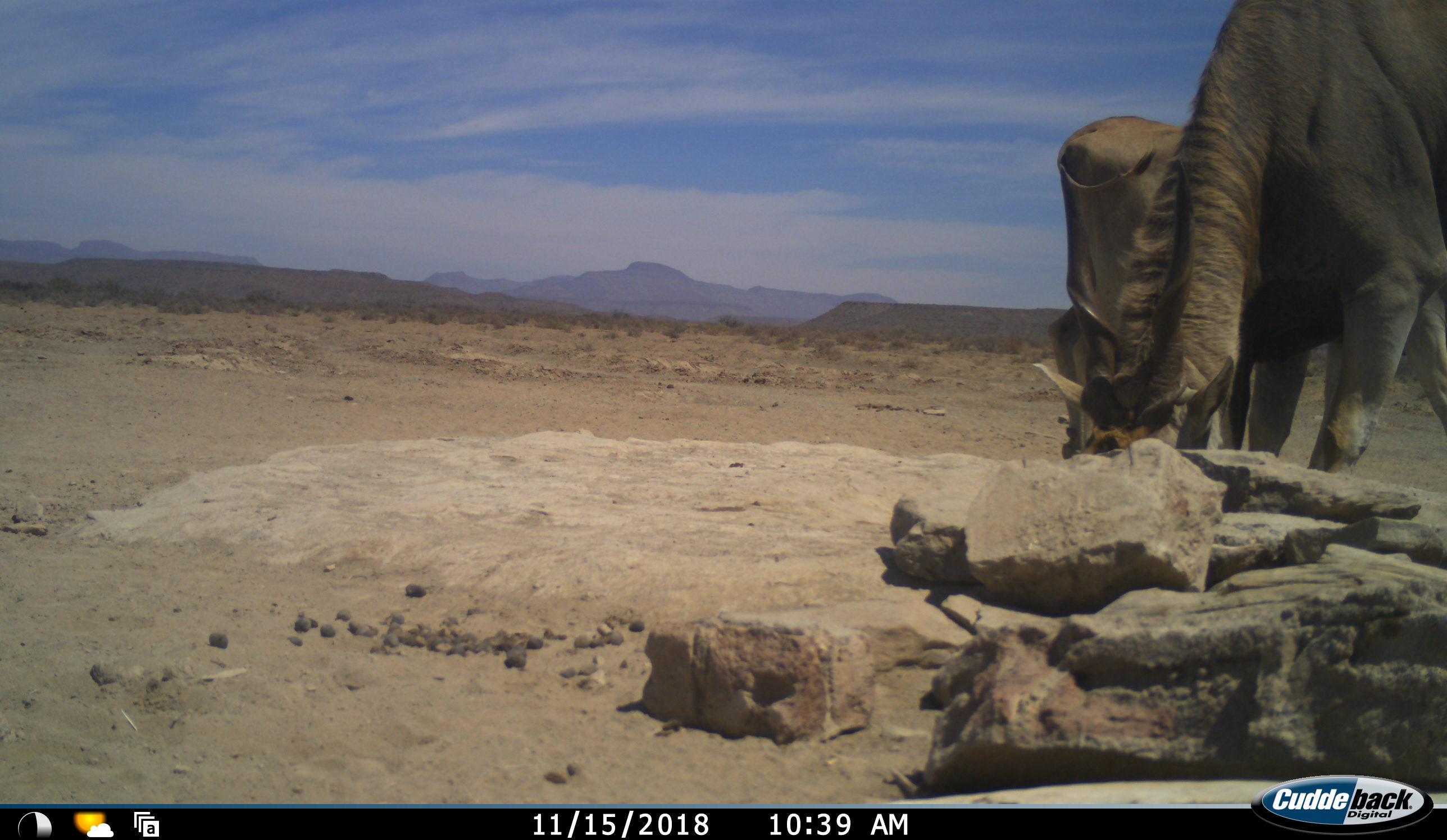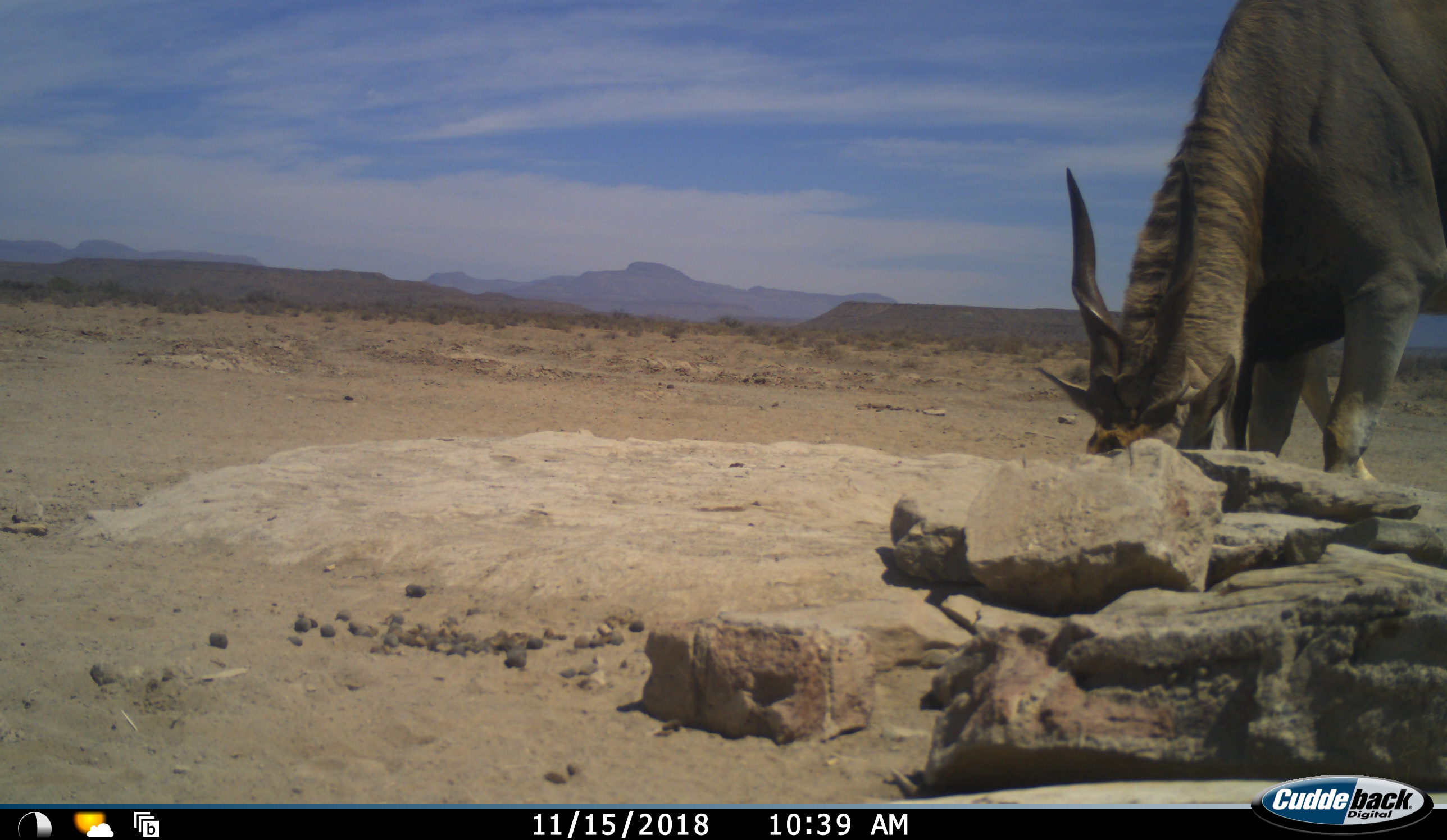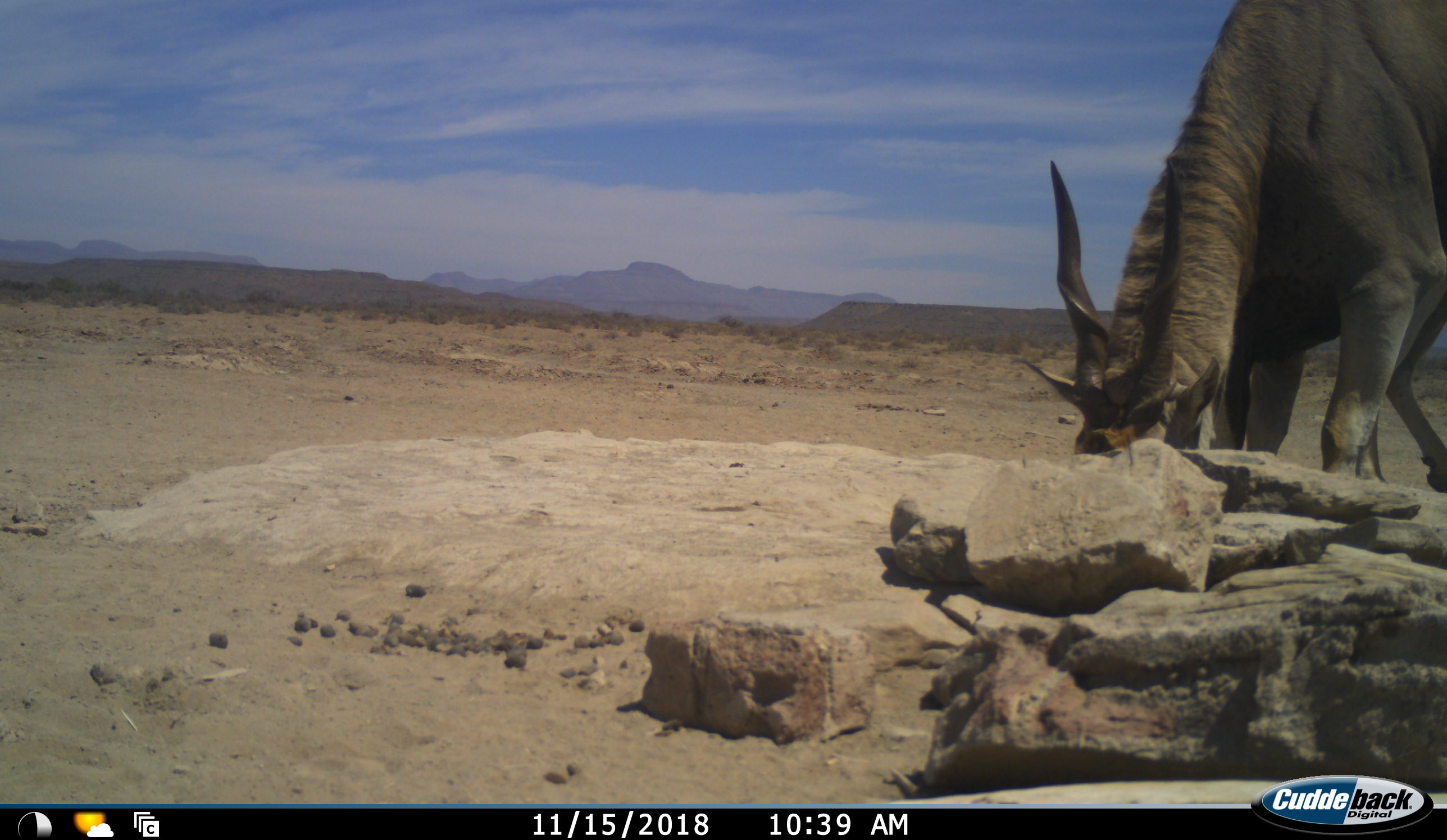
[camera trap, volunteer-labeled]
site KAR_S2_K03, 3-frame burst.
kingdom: Animalia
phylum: Chordata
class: Mammalia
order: Artiodactyla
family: Bovidae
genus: Tragelaphus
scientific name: Tragelaphus oryx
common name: eland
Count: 2.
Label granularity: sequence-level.